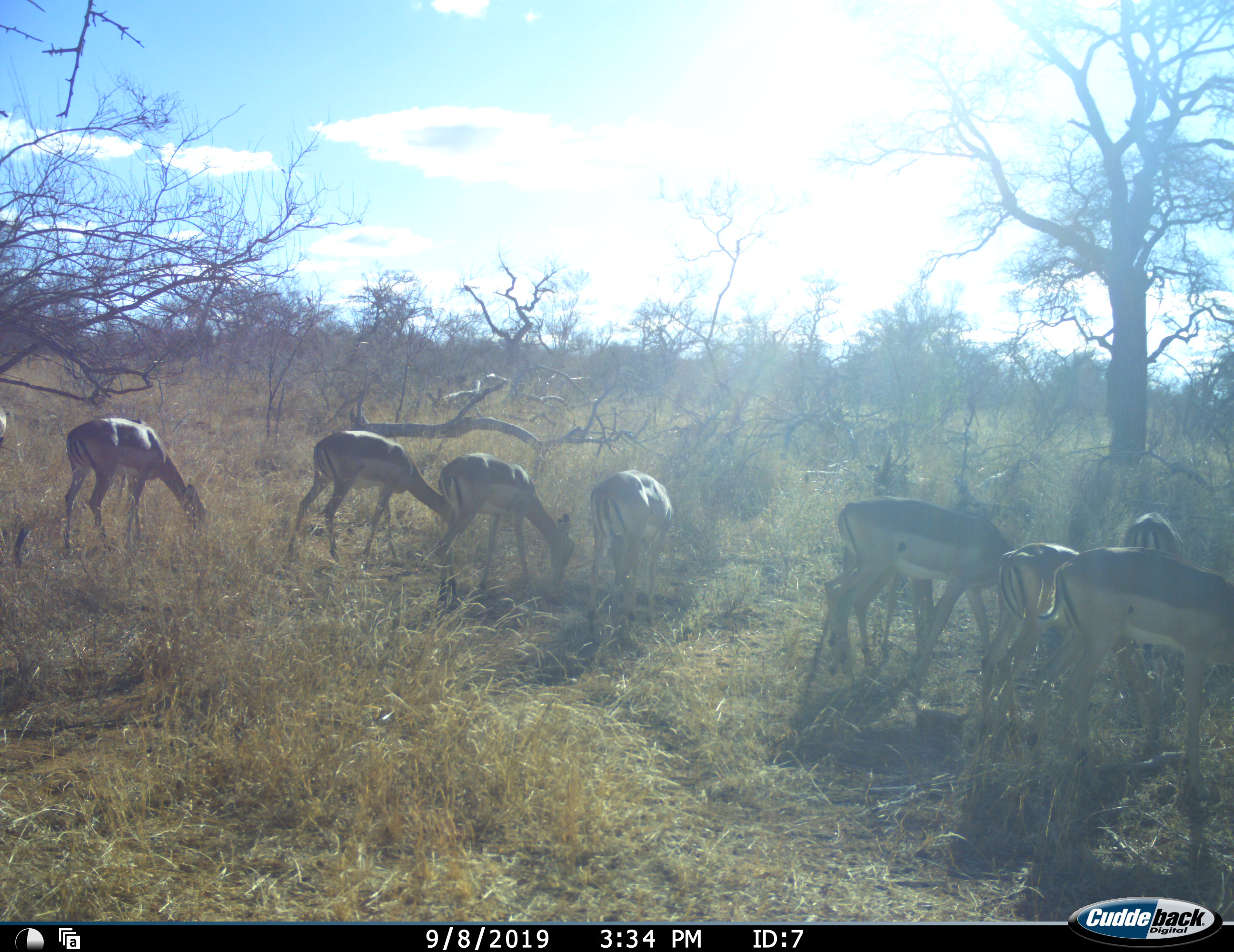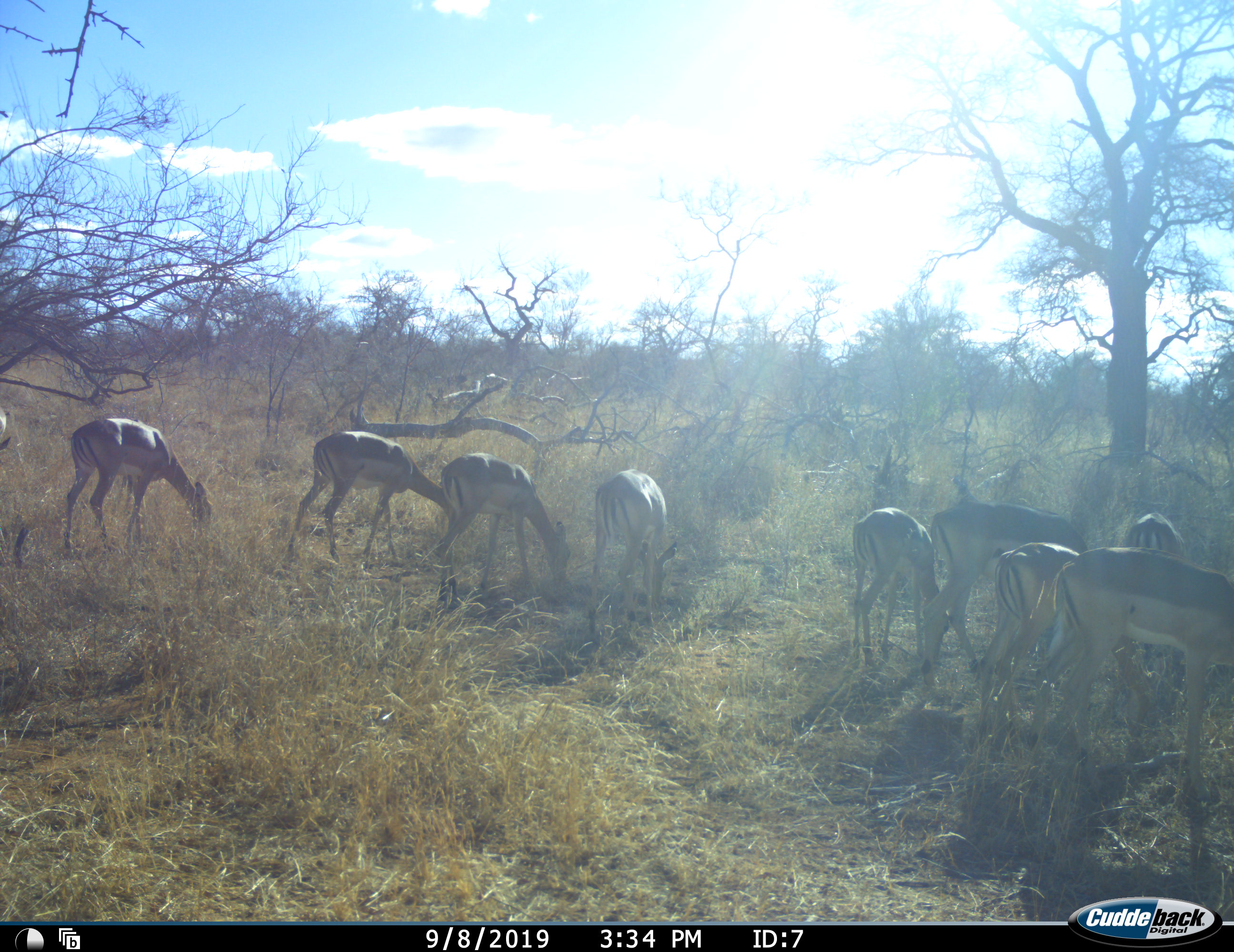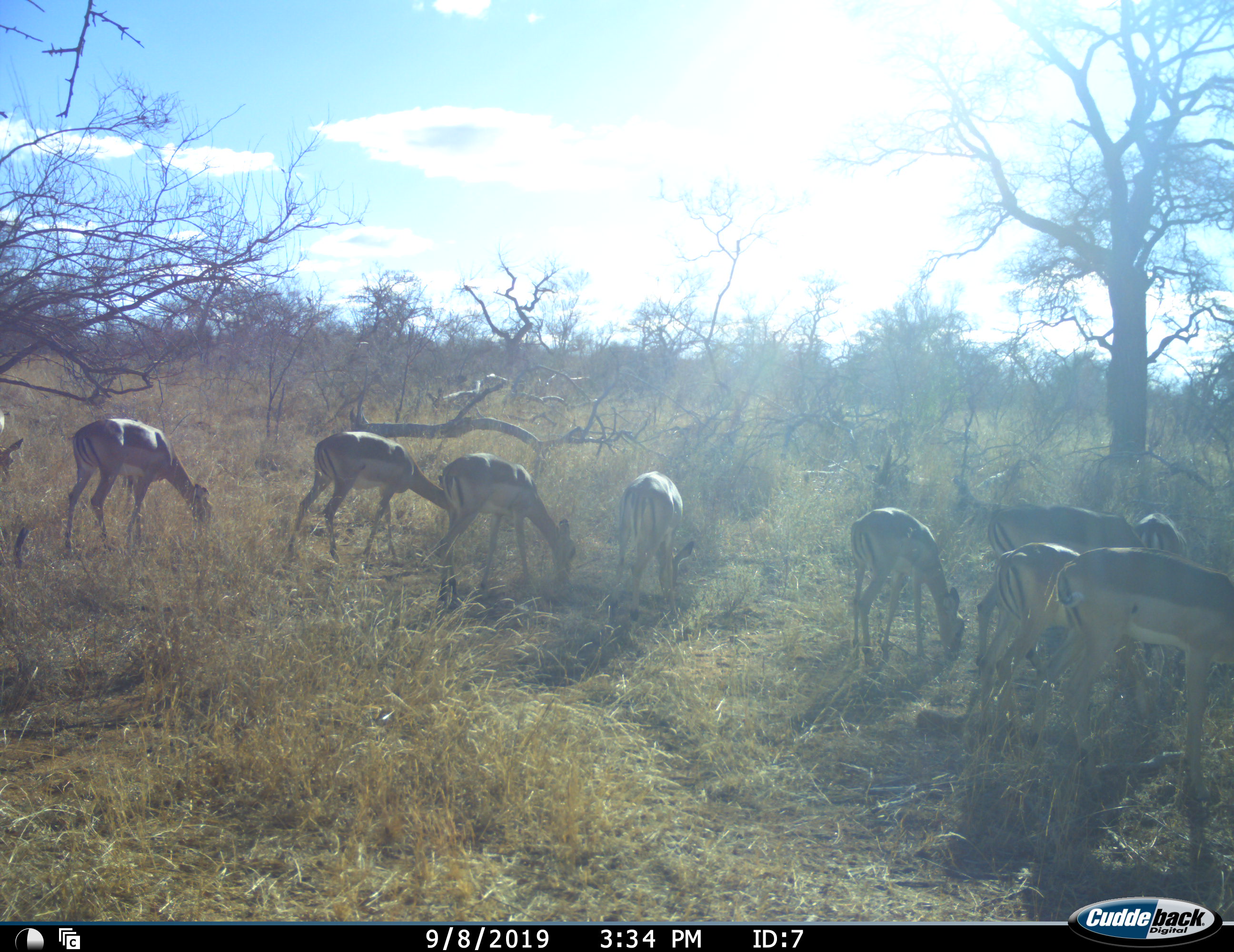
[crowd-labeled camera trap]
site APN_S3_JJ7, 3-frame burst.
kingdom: Animalia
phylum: Chordata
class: Mammalia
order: Artiodactyla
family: Bovidae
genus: Aepyceros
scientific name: Aepyceros melampus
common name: impala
Impala (Aepyceros melampus), count 9. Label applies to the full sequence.